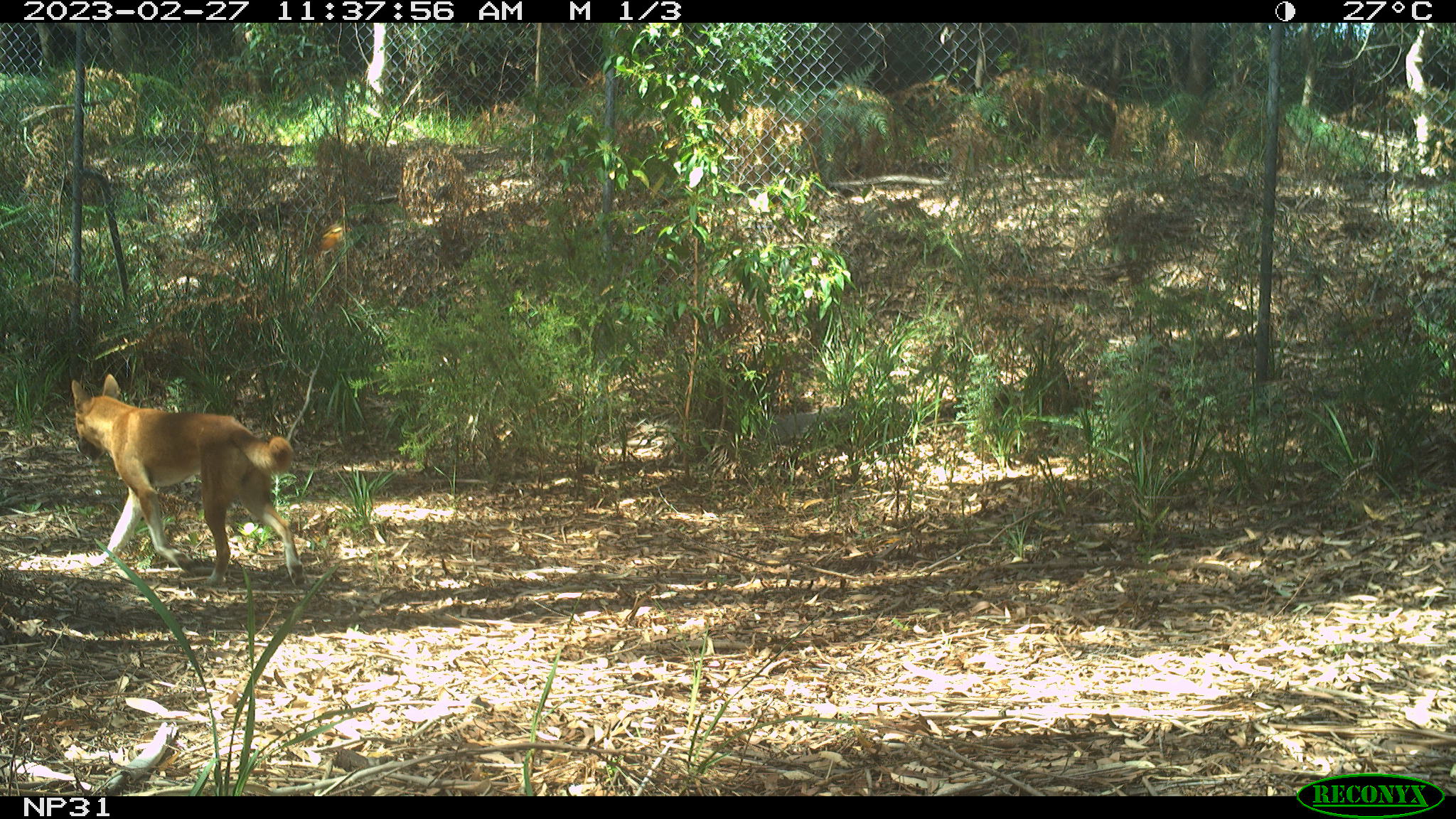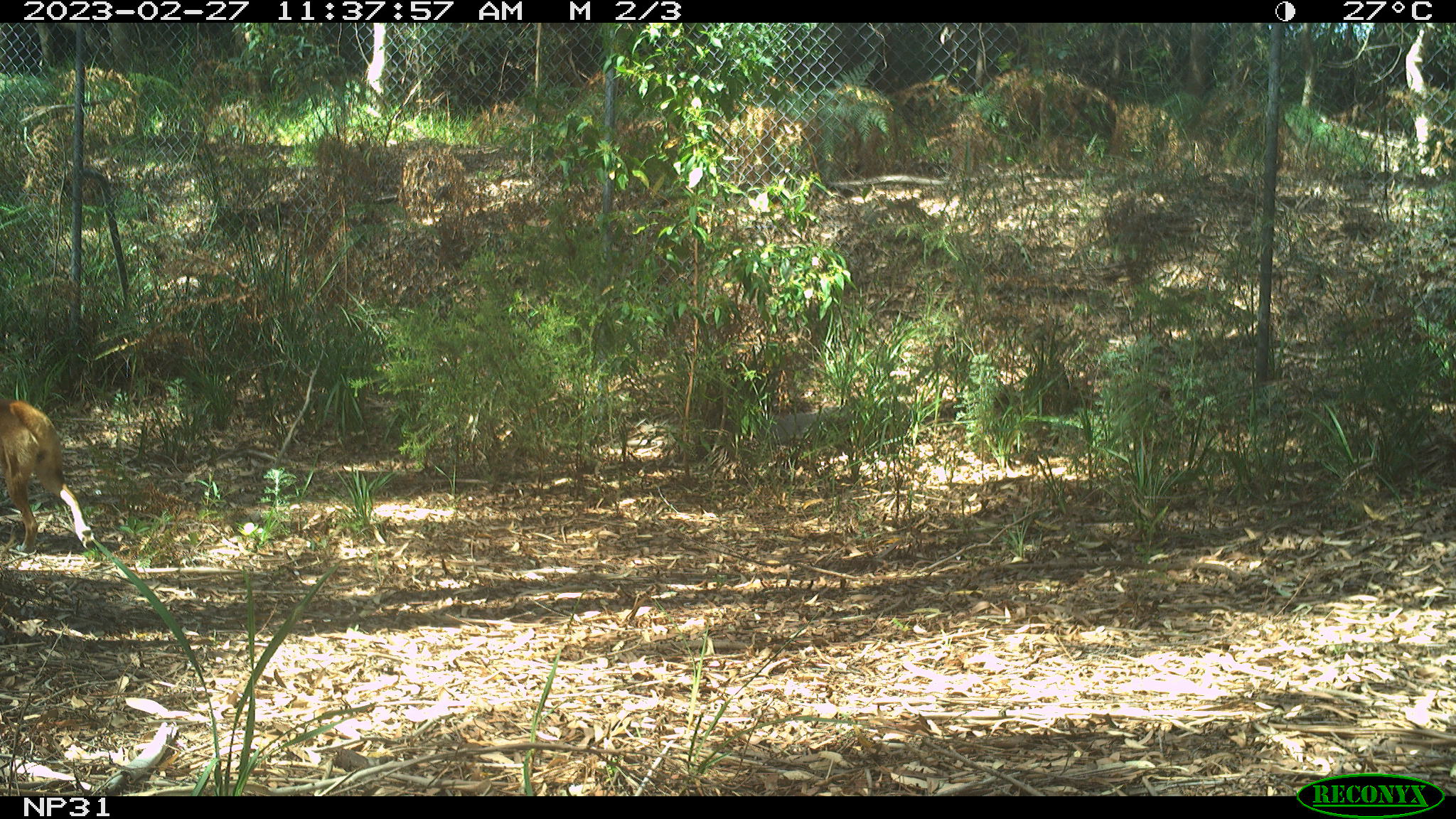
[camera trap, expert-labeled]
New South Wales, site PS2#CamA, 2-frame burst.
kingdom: Animalia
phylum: Chordata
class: Mammalia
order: Carnivora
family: Canidae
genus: Canis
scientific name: Canis familiaris dingo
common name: dingo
Dingo (Canis familiaris dingo).